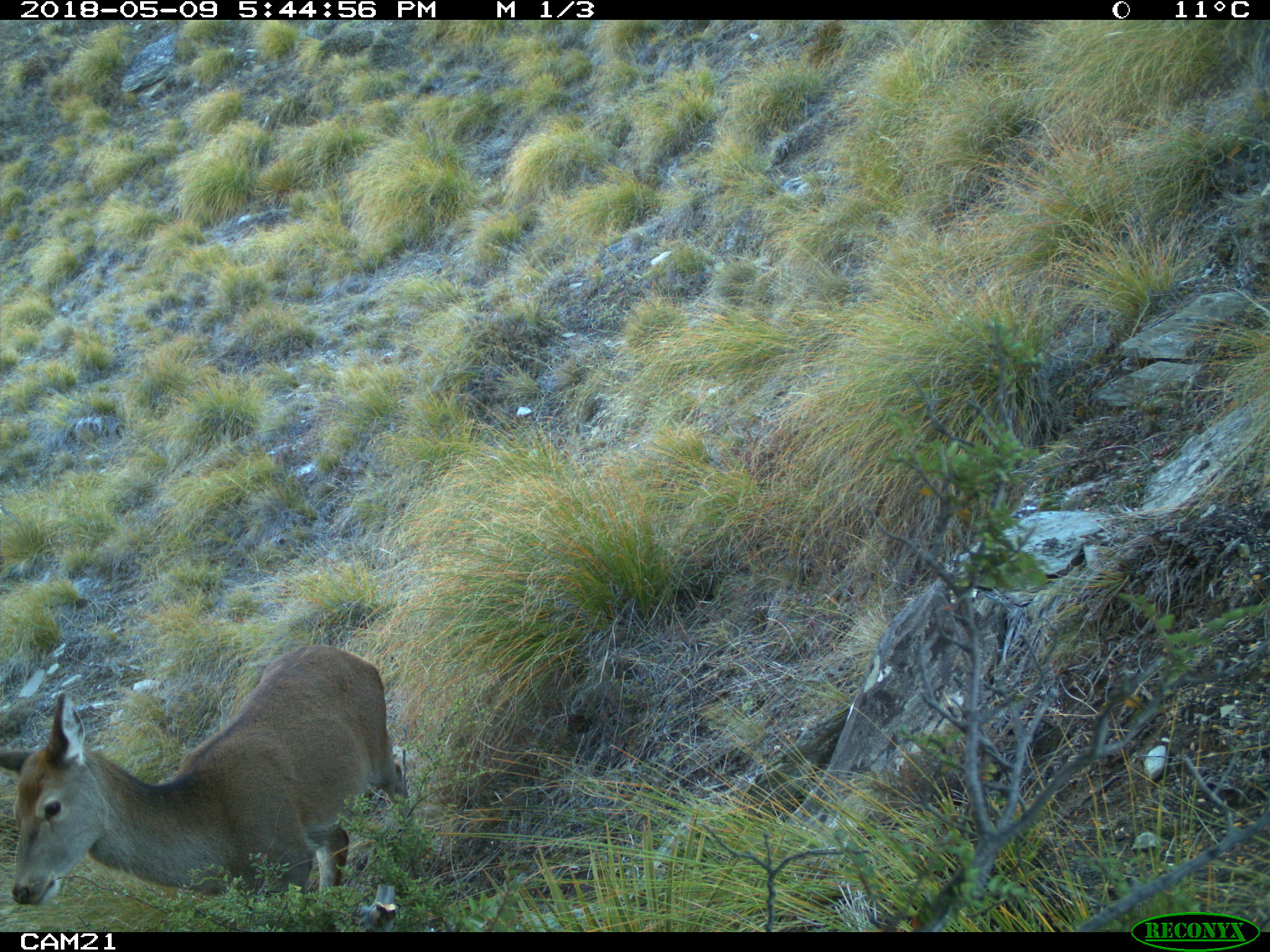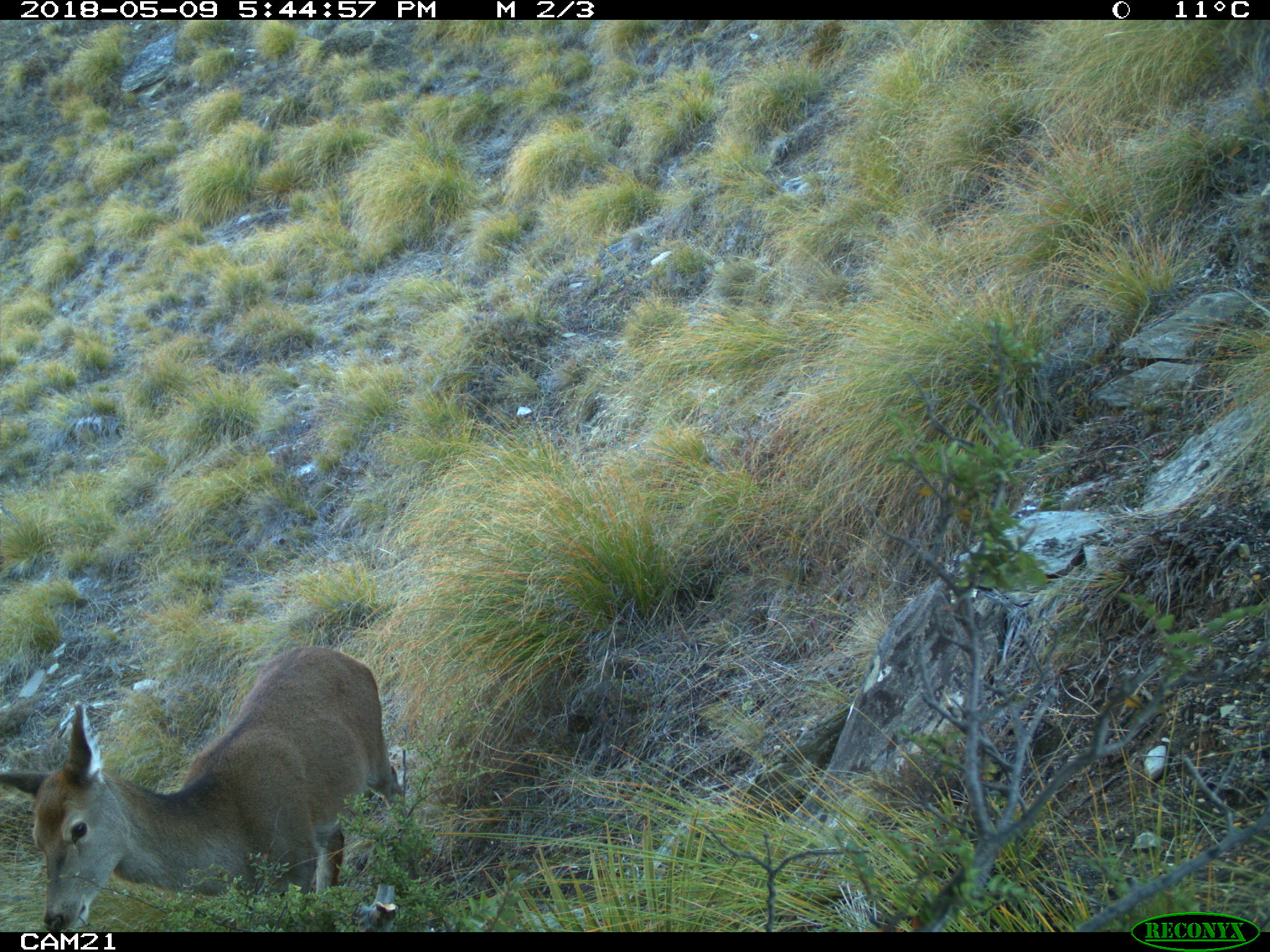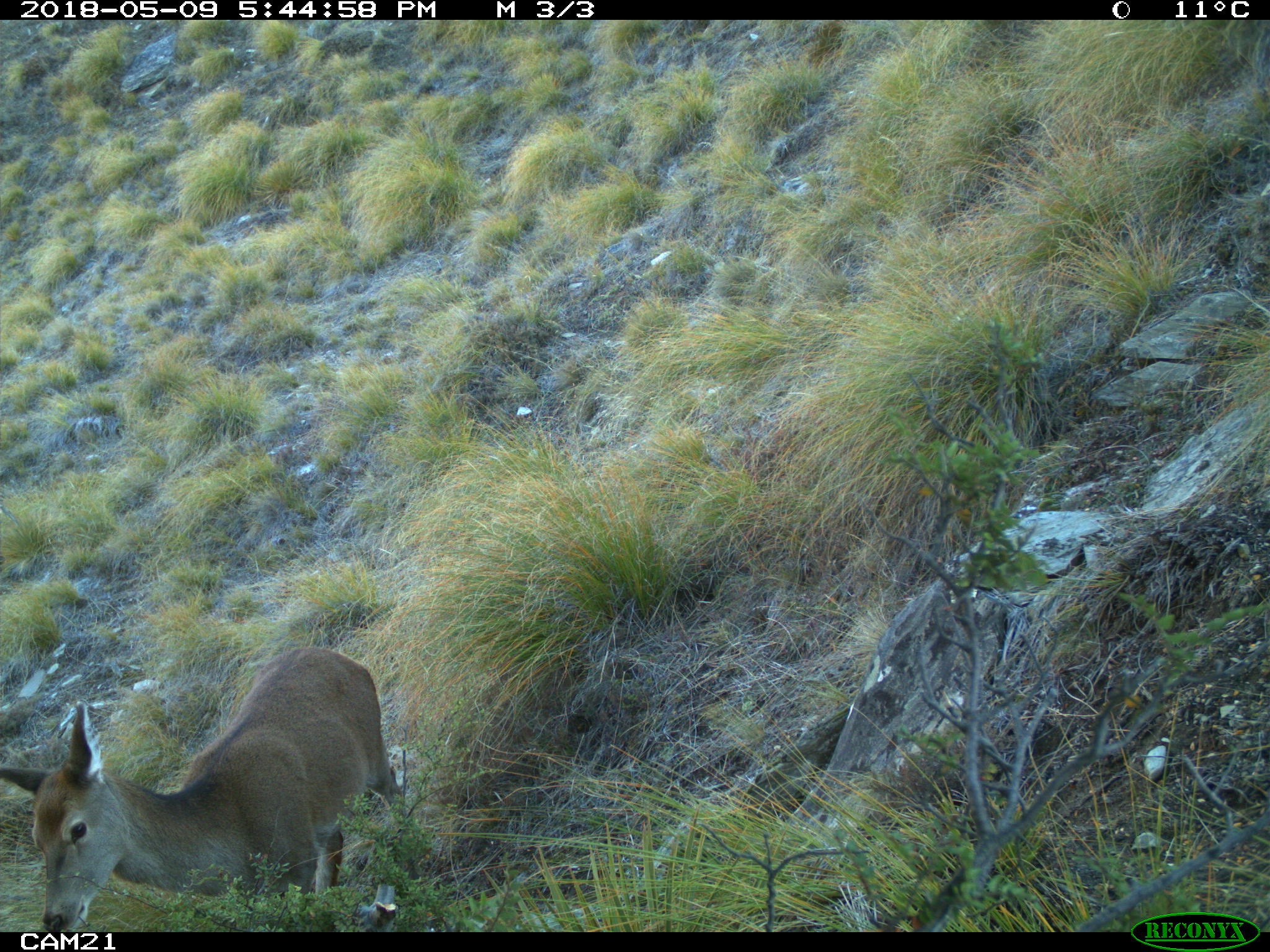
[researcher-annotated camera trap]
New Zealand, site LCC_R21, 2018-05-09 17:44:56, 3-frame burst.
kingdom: Animalia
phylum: Chordata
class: Mammalia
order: Artiodactyla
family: Cervidae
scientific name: Cervidae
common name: deer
Deer (Cervidae).